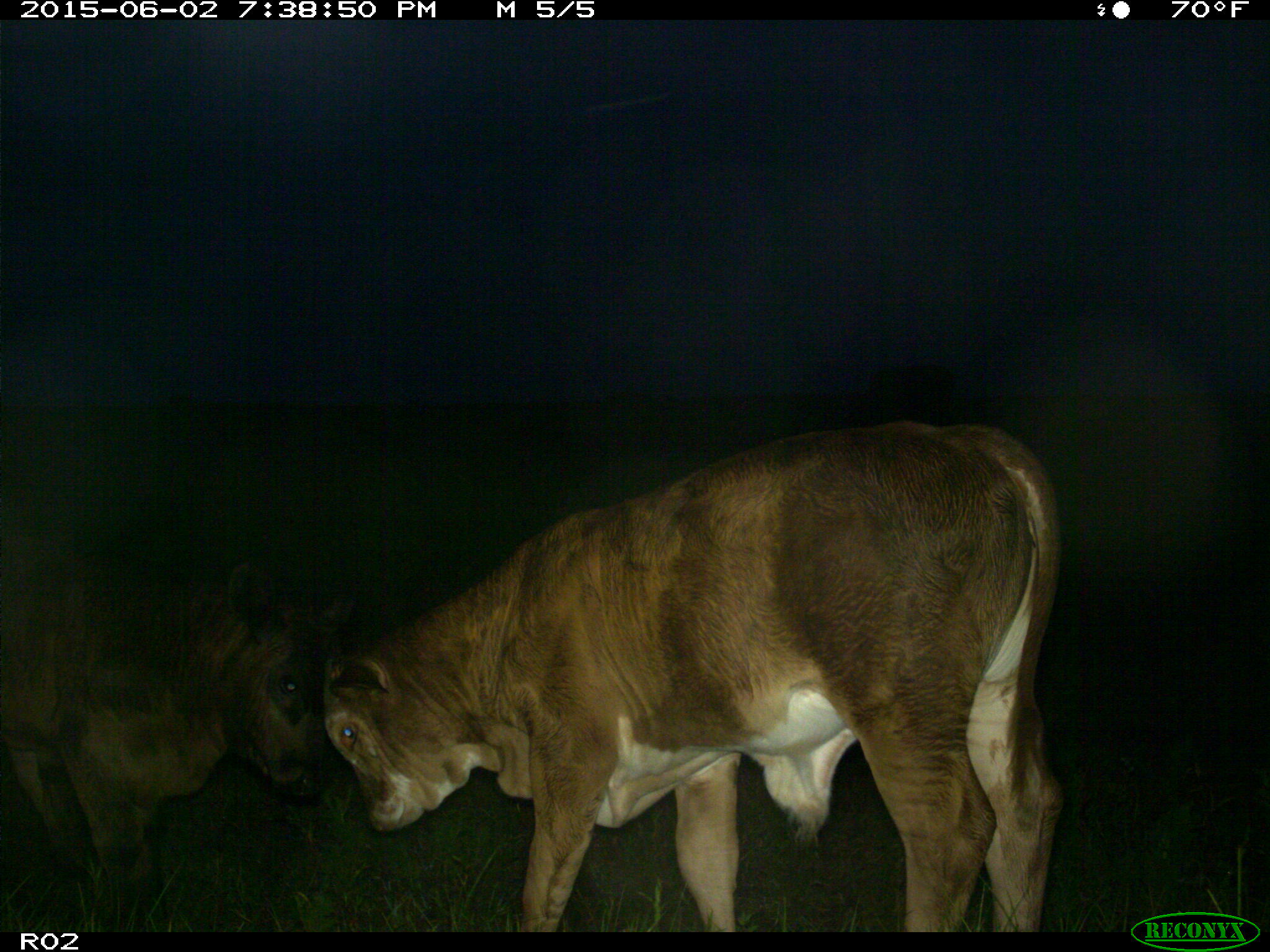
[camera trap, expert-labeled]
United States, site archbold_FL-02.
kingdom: Animalia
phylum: Chordata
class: Mammalia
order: Artiodactyla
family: Bovidae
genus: Bos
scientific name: Bos taurus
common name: domestic cow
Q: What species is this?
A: Bos taurus (domestic cow).